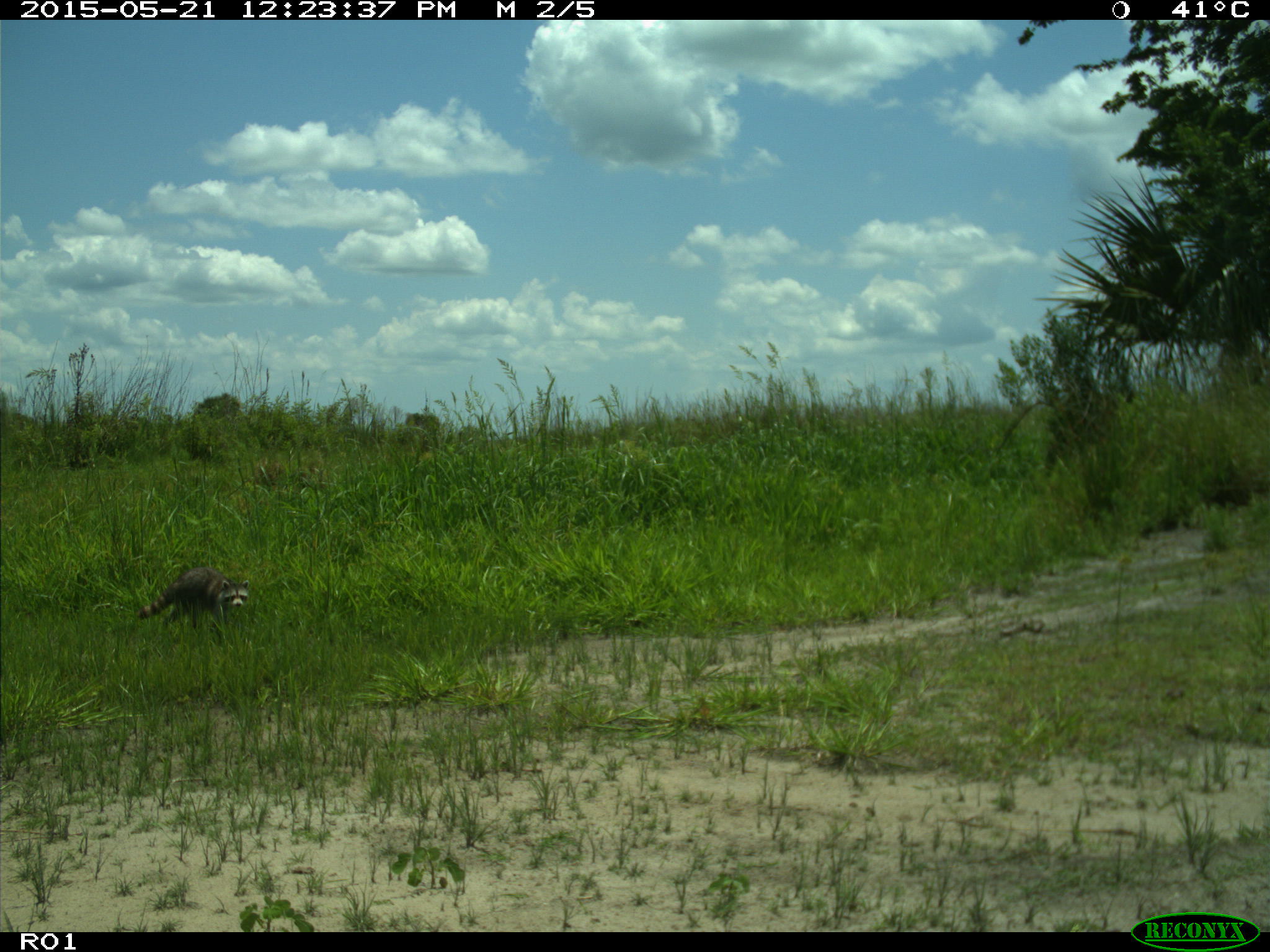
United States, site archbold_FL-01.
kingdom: Animalia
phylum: Chordata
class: Mammalia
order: Carnivora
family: Procyonidae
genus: Procyon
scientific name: Procyon lotor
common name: common raccoon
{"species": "Procyon lotor (common raccoon)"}